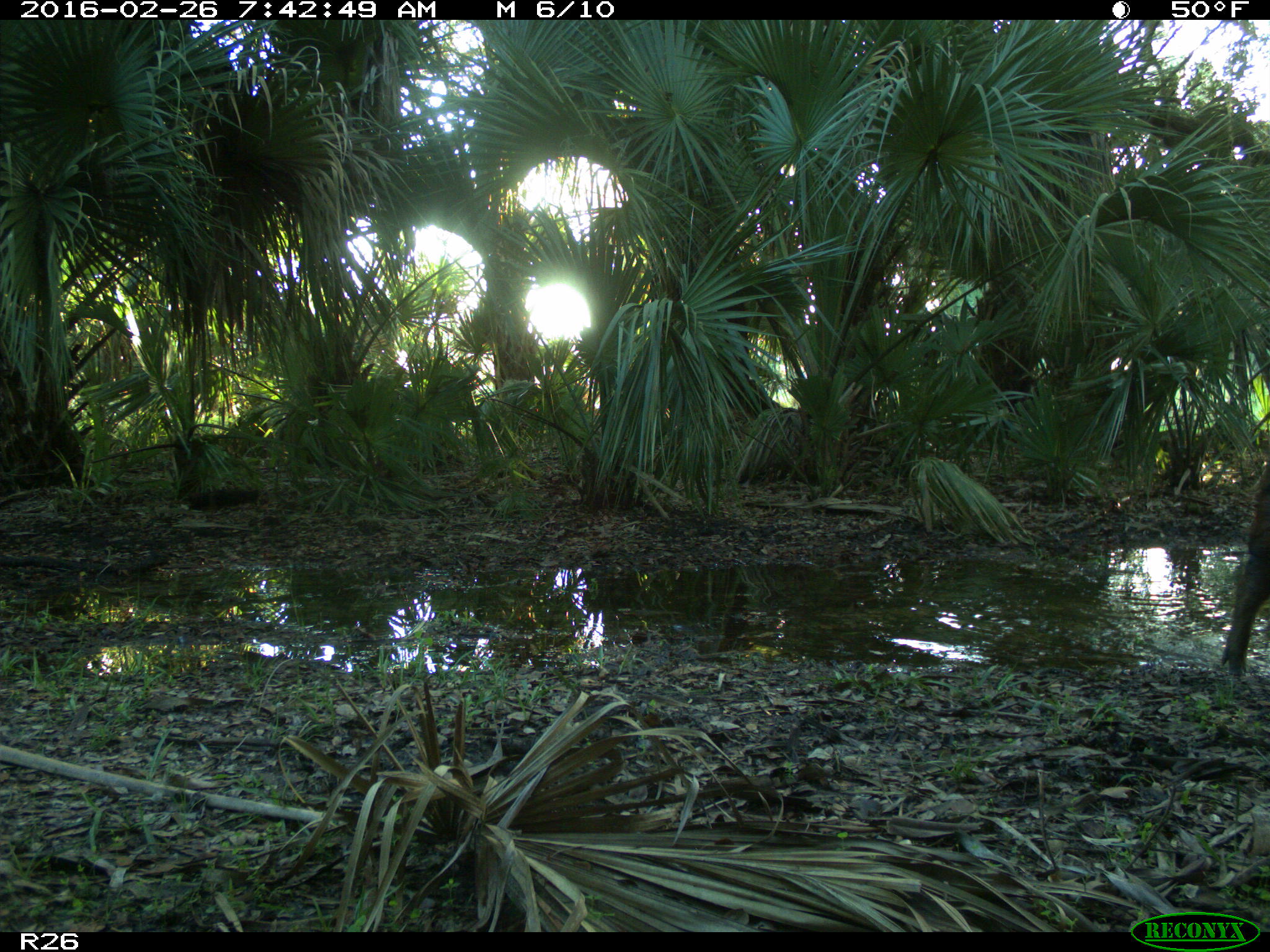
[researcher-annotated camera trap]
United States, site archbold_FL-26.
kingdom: Animalia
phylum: Chordata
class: Mammalia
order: Artiodactyla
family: Suidae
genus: Sus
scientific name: Sus scrofa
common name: wild boar